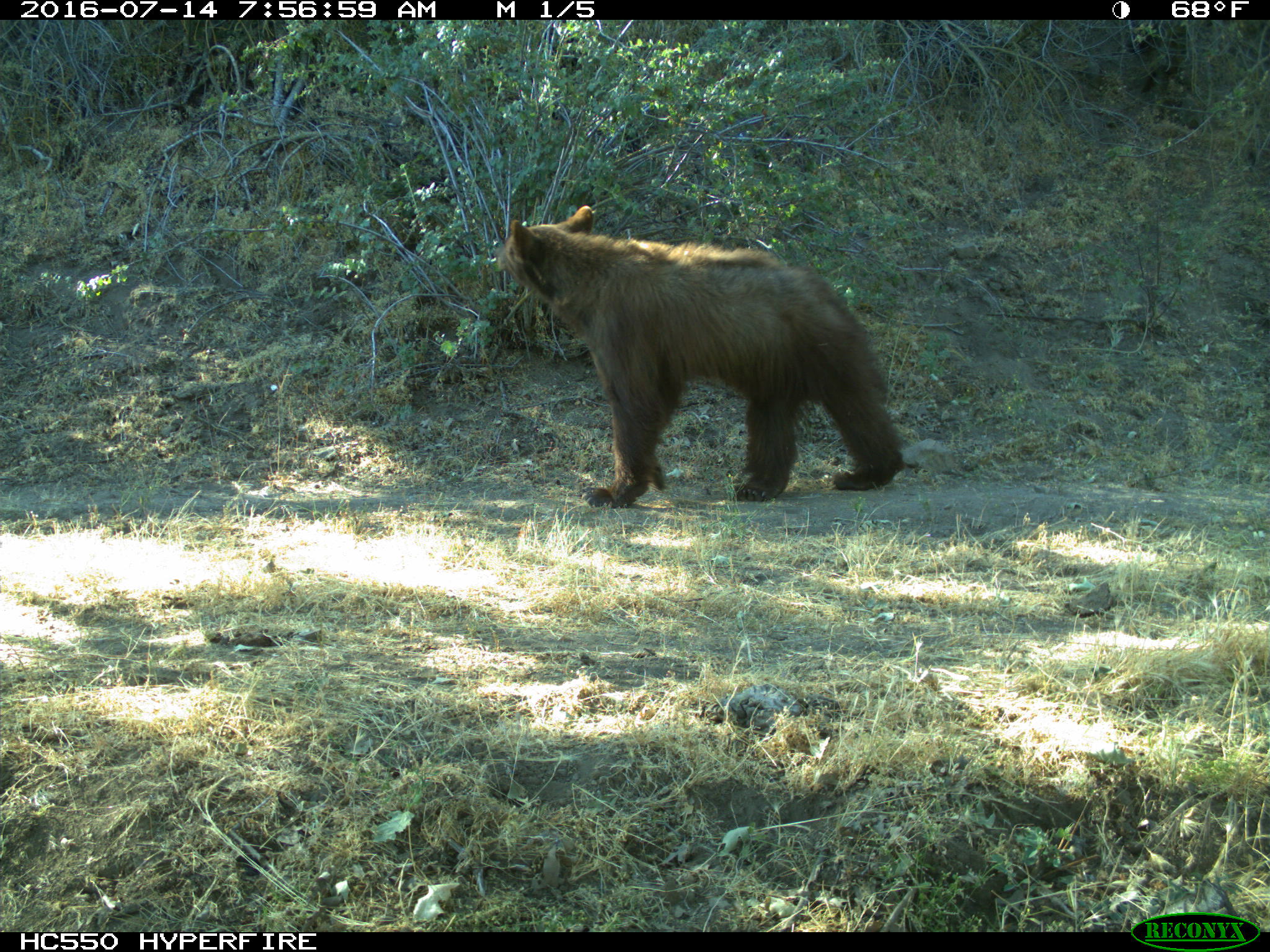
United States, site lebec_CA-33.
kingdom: Animalia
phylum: Chordata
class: Mammalia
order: Carnivora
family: Ursidae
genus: Ursus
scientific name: Ursus americanus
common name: american black bear